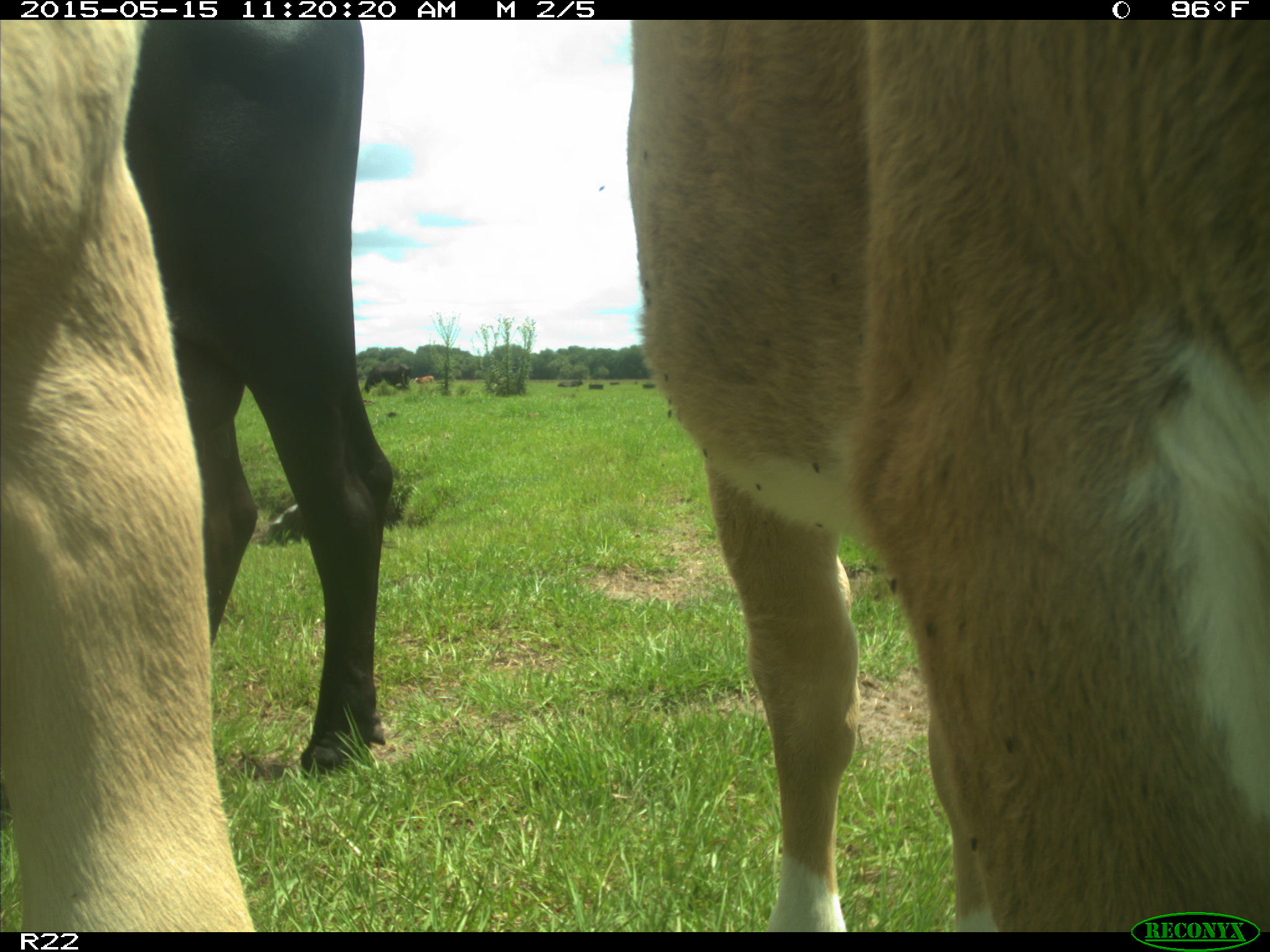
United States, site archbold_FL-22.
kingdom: Animalia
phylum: Chordata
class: Mammalia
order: Artiodactyla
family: Bovidae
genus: Bos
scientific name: Bos taurus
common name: domestic cow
Bos taurus (domestic cow).